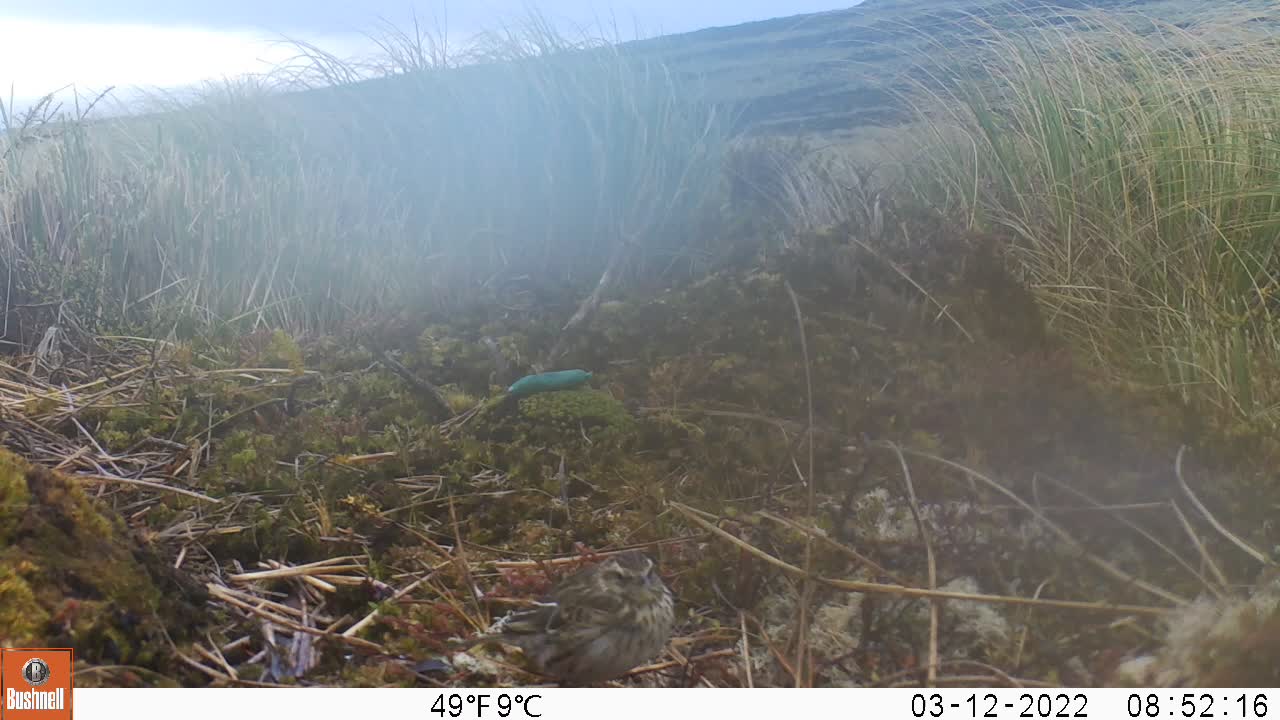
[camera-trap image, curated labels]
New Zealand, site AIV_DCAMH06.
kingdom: Animalia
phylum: Chordata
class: Aves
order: Passeriformes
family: Motacillidae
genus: Anthus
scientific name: Anthus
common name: pipit